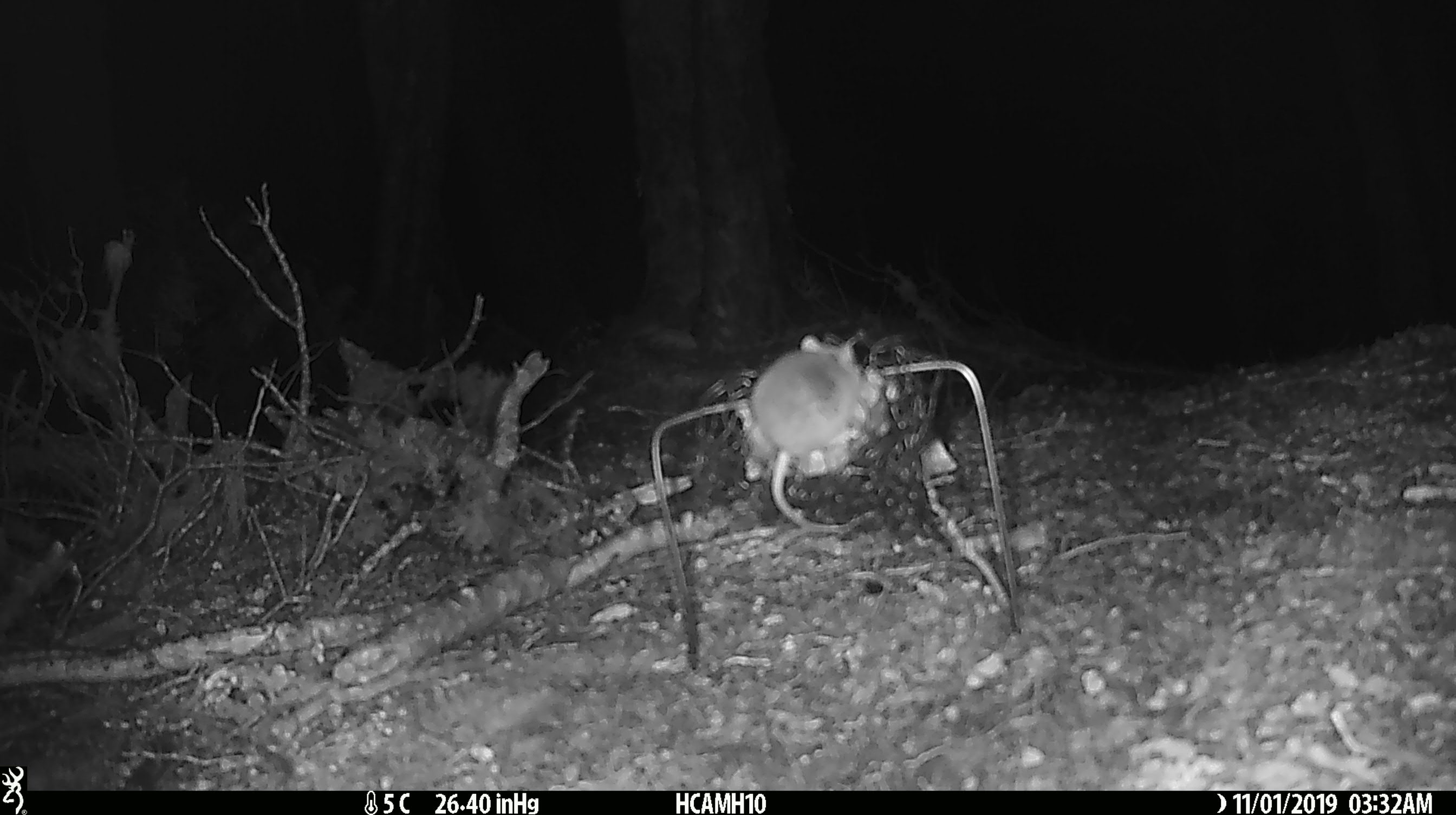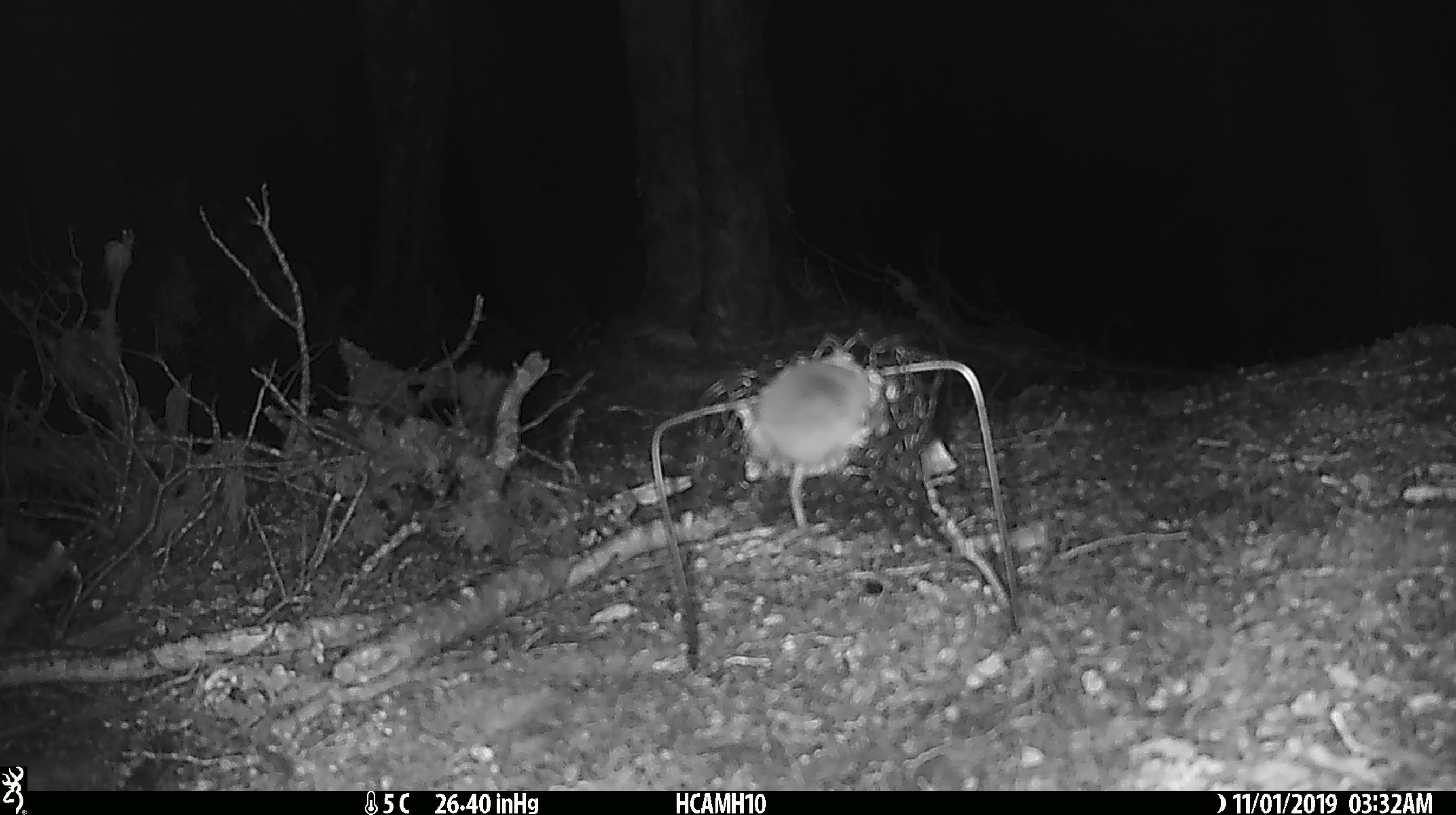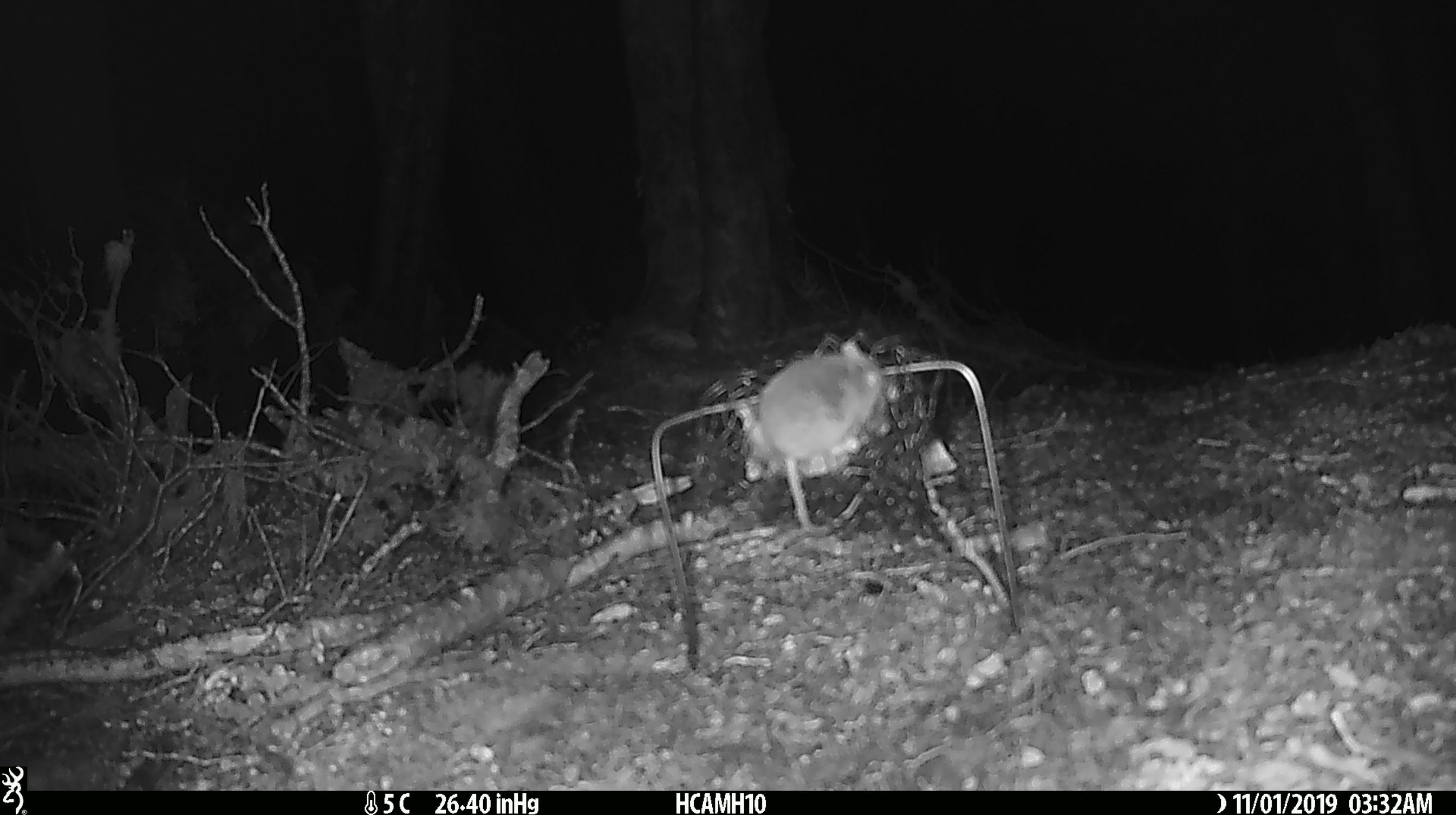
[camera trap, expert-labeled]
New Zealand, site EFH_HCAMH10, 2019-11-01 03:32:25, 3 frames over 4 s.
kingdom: Animalia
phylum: Chordata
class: Mammalia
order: Rodentia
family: Muridae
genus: Mus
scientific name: Mus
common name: mouse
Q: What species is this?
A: Mouse (Mus).